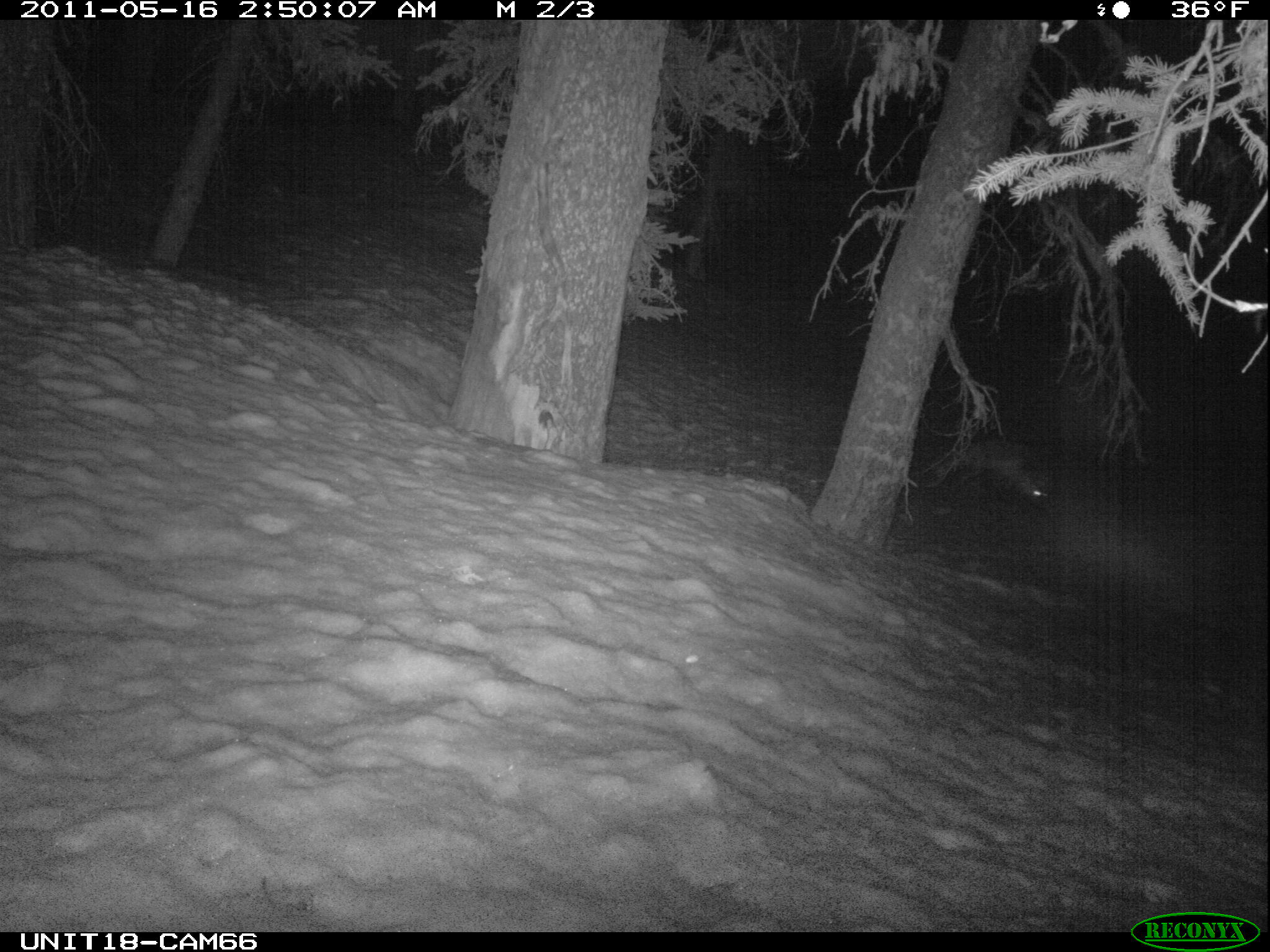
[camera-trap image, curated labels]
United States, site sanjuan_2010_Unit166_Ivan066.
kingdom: Animalia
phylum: Chordata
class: Mammalia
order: Carnivora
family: Canidae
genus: Vulpes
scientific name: Vulpes vulpes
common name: red fox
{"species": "Vulpes vulpes (red fox)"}